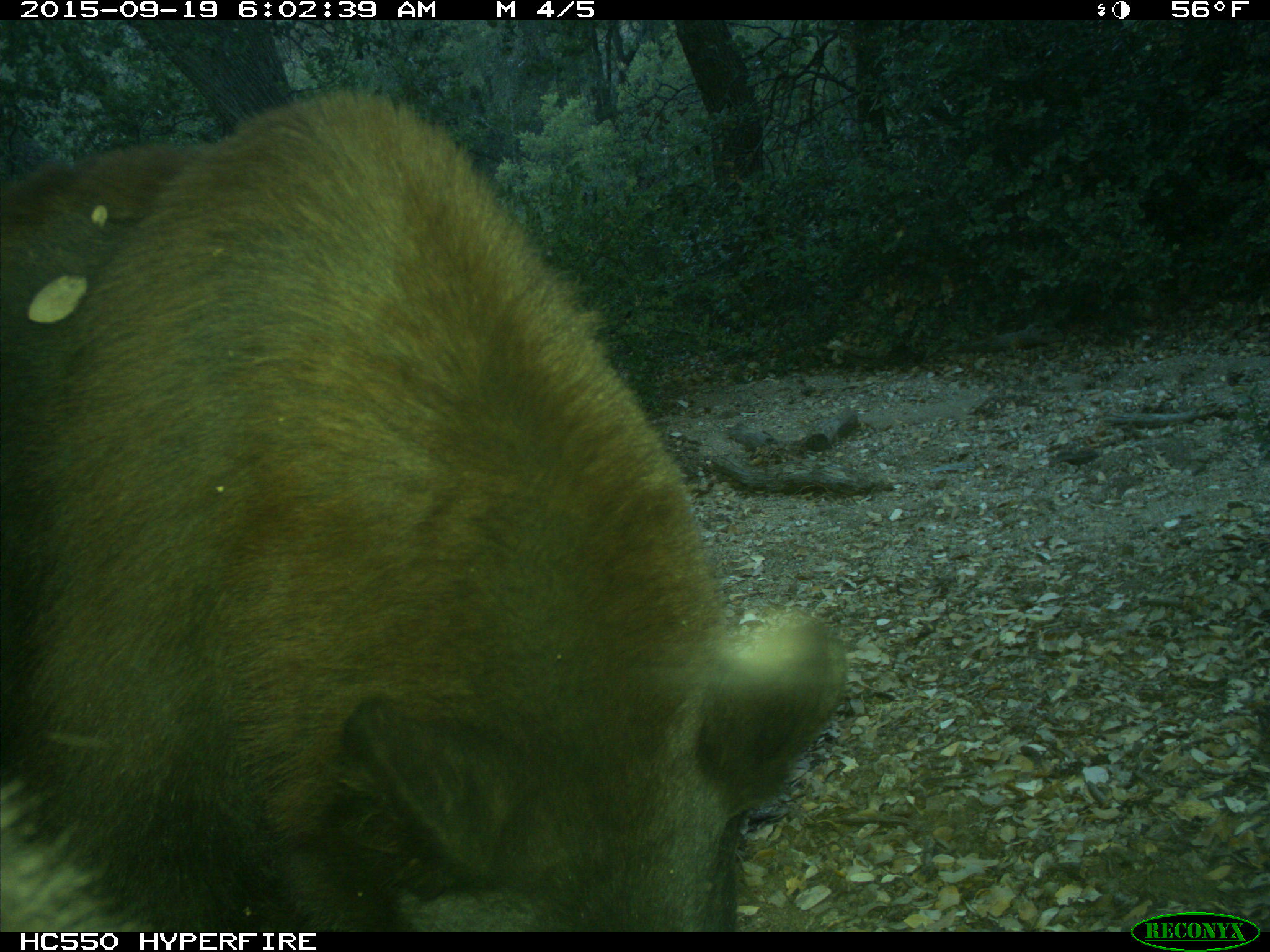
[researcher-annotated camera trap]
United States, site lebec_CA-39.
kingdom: Animalia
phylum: Chordata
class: Mammalia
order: Carnivora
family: Ursidae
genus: Ursus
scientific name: Ursus americanus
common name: american black bear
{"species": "Ursus americanus (american black bear)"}